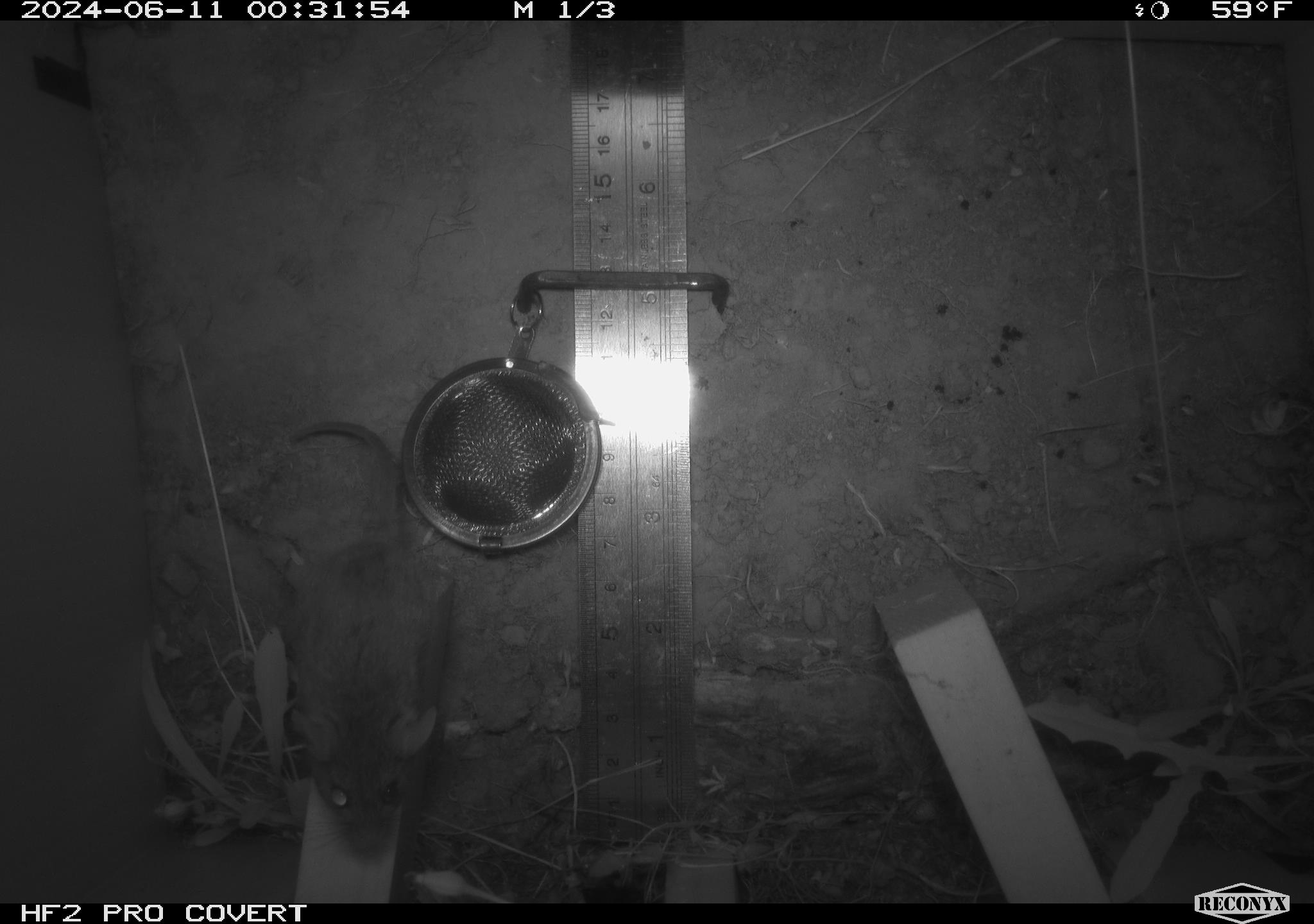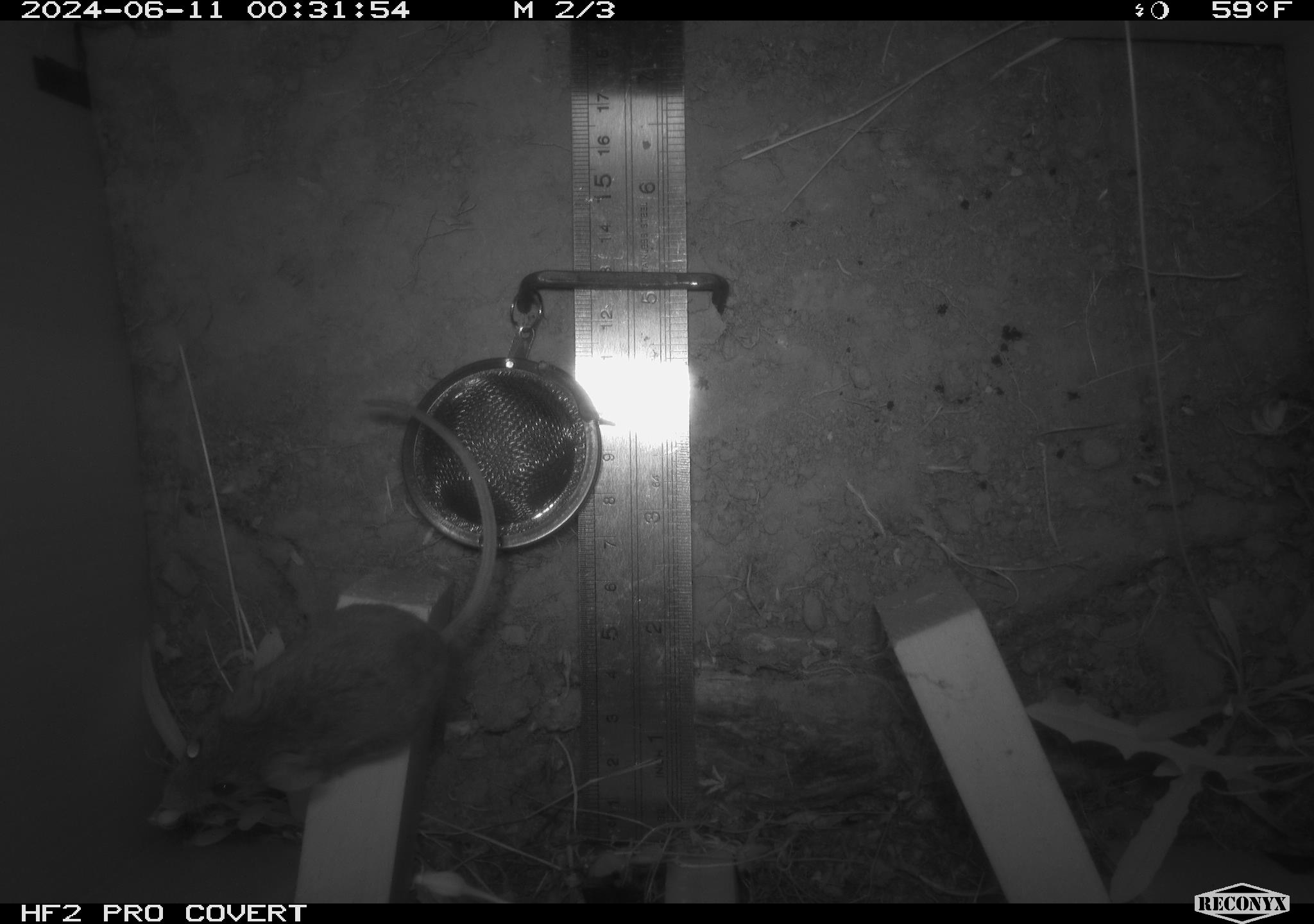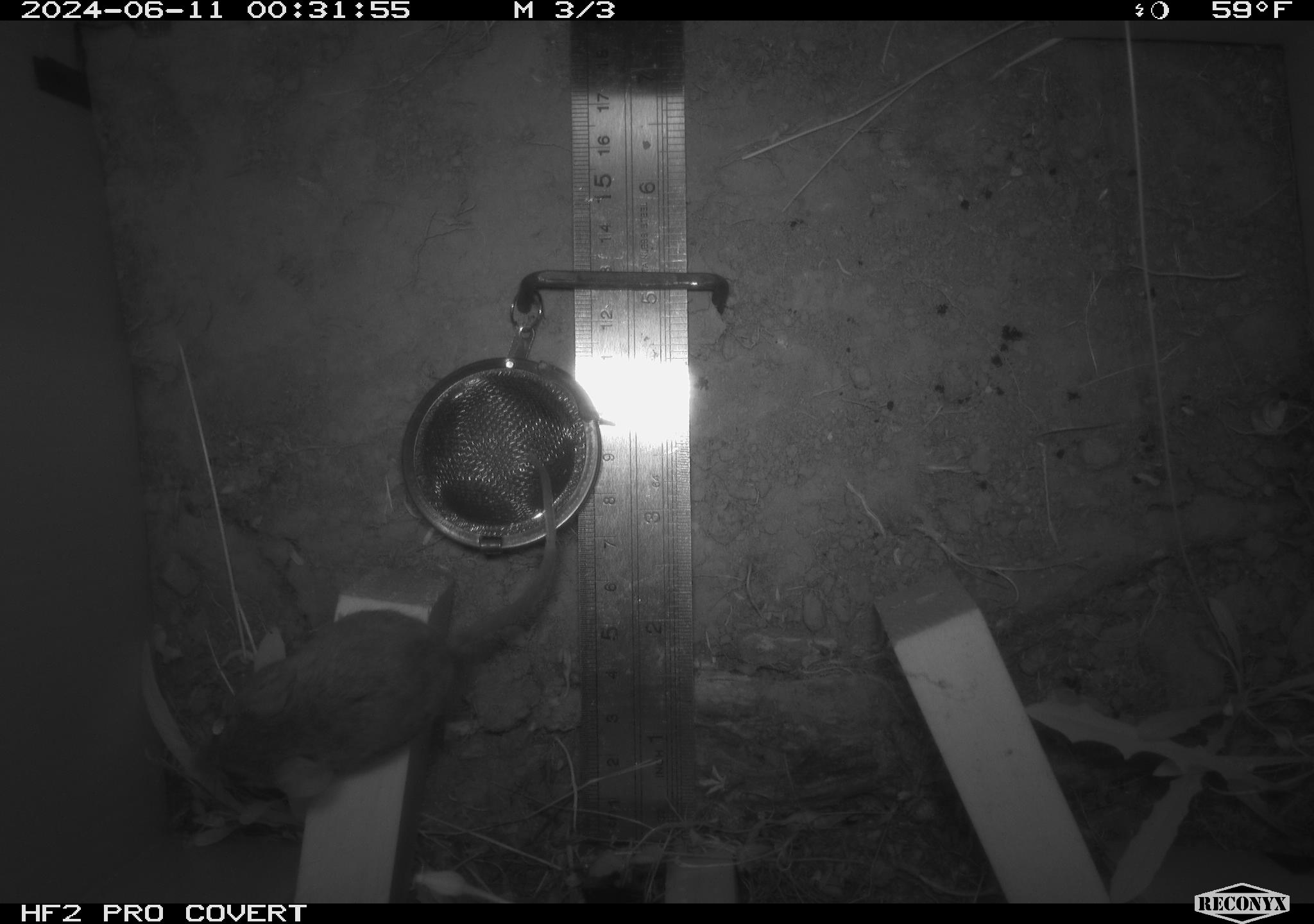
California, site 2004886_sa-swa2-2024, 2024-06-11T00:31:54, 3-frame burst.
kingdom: Animalia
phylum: Chordata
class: Mammalia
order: Rodentia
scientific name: Rodentia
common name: mouse species